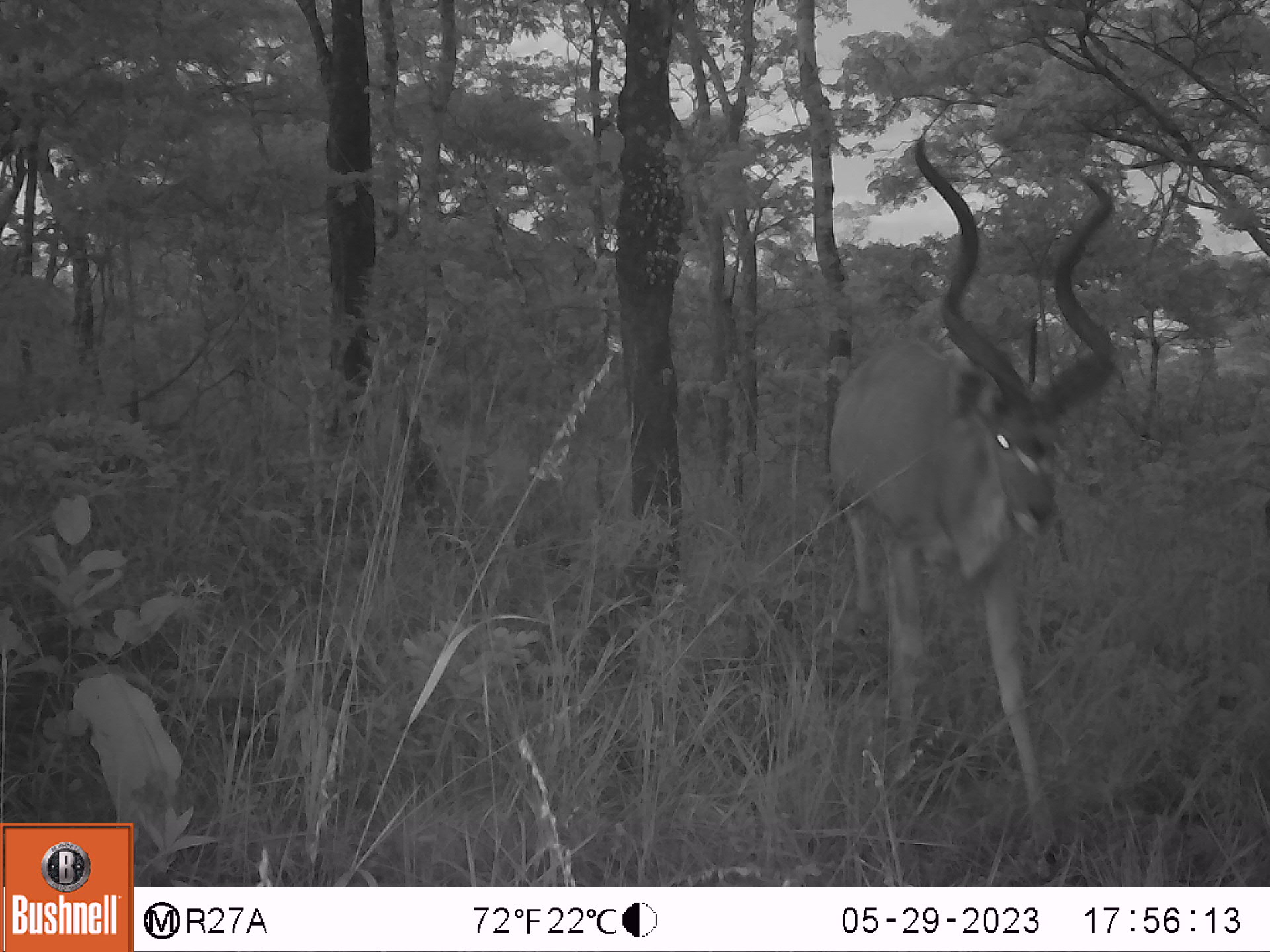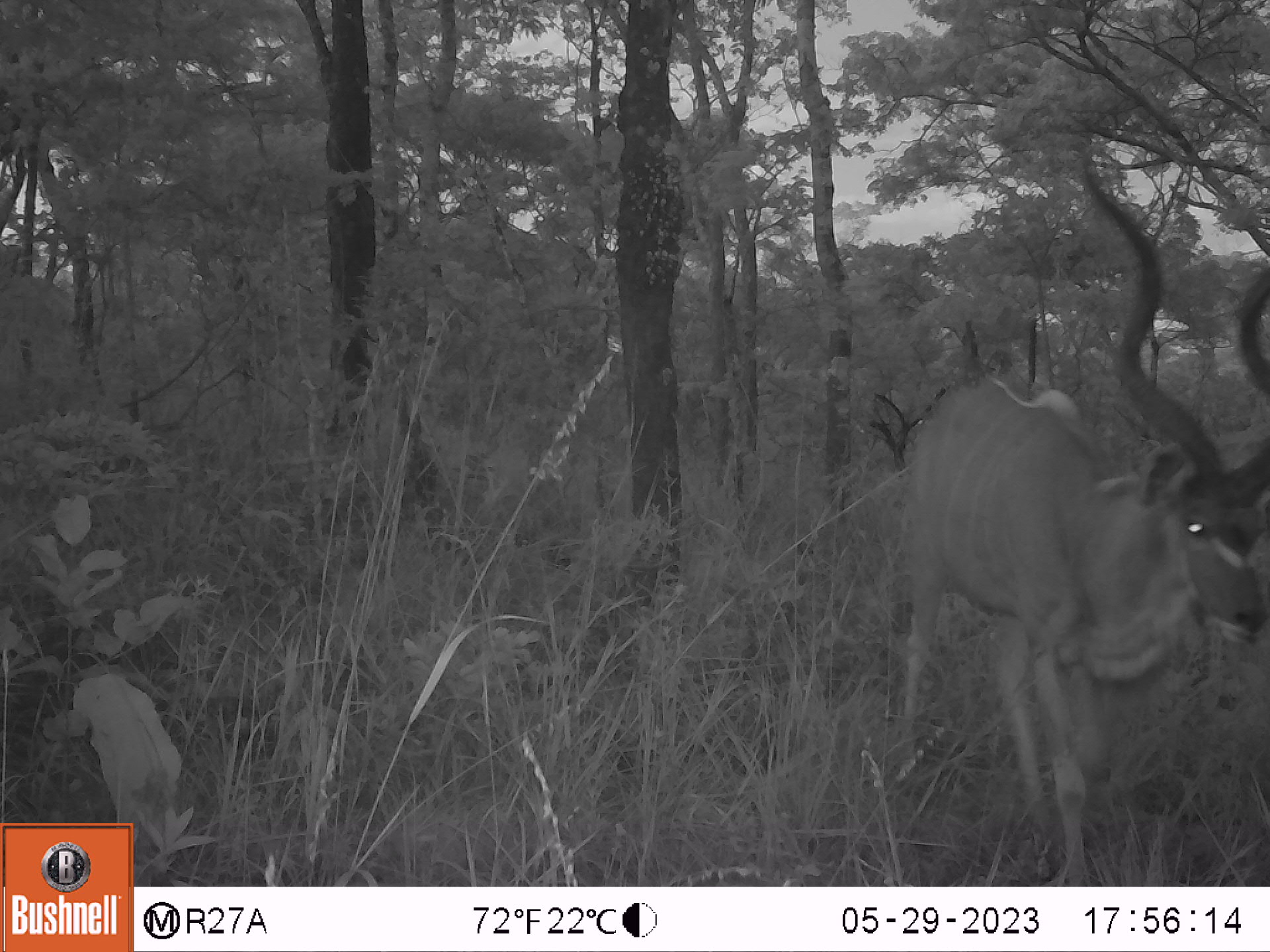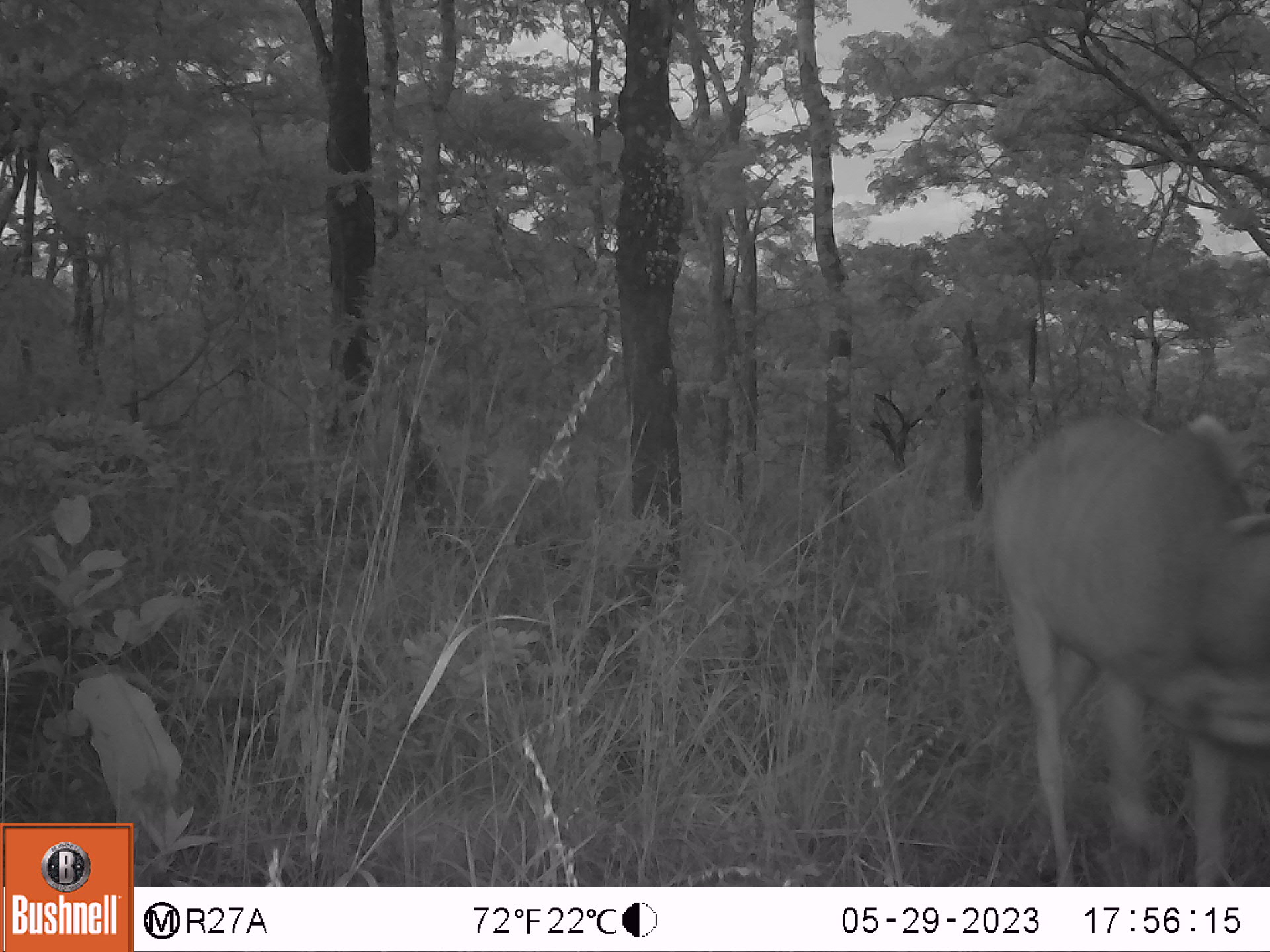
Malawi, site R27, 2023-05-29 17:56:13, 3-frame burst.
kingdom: Animalia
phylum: Chordata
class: Mammalia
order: Artiodactyla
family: Bovidae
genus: Tragelaphus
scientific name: Tragelaphus strepsiceros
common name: greater kudu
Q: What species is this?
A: Greater kudu (Tragelaphus strepsiceros).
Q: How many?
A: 1.